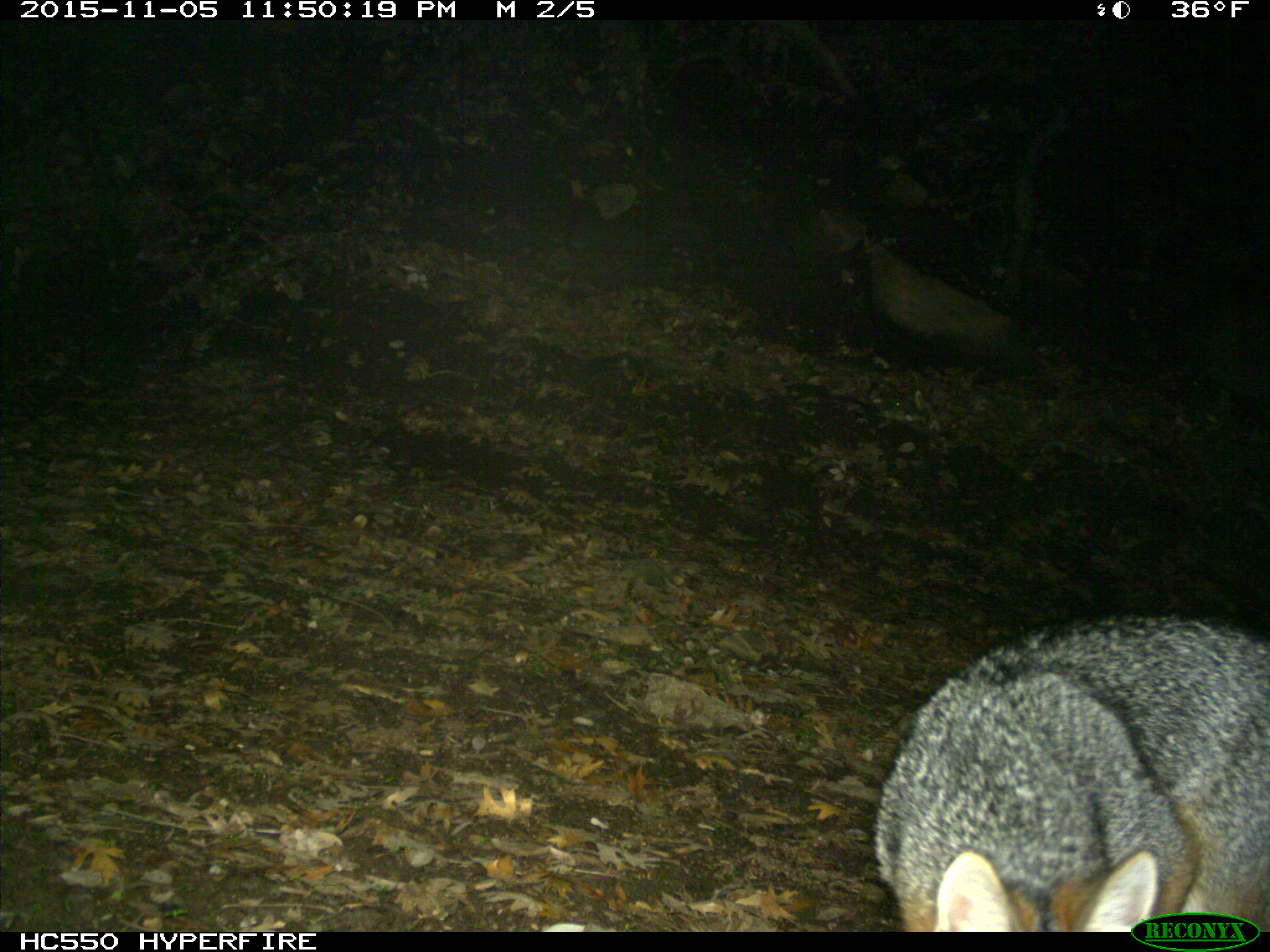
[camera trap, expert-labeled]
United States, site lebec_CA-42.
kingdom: Animalia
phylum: Chordata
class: Mammalia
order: Carnivora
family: Canidae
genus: Urocyon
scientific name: Urocyon cinereoargenteus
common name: gray fox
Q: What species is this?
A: Urocyon cinereoargenteus (gray fox).